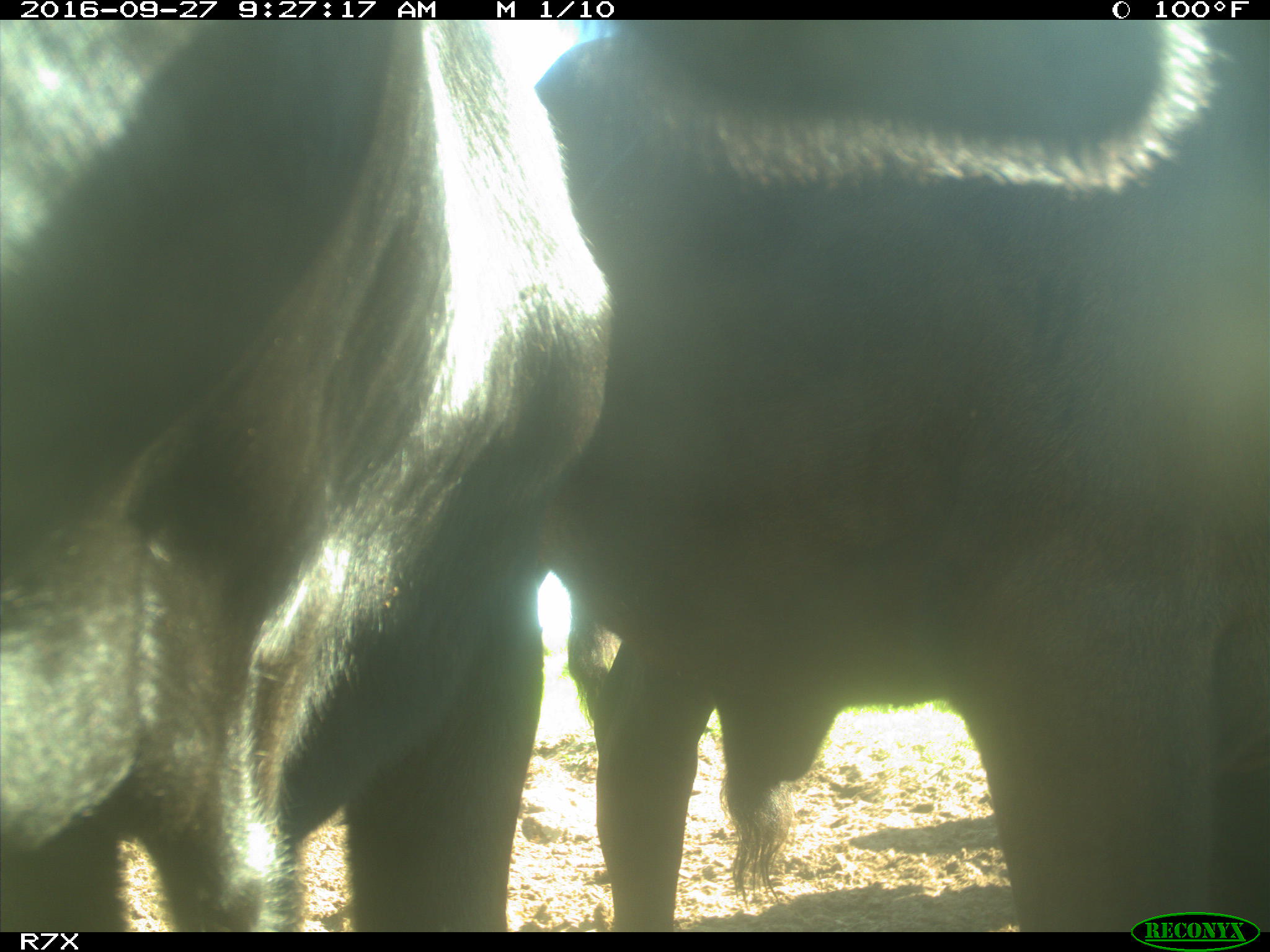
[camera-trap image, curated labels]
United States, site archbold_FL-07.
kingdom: Animalia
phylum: Chordata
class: Mammalia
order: Artiodactyla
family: Bovidae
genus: Bos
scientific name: Bos taurus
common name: domestic cow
Bos taurus (domestic cow).